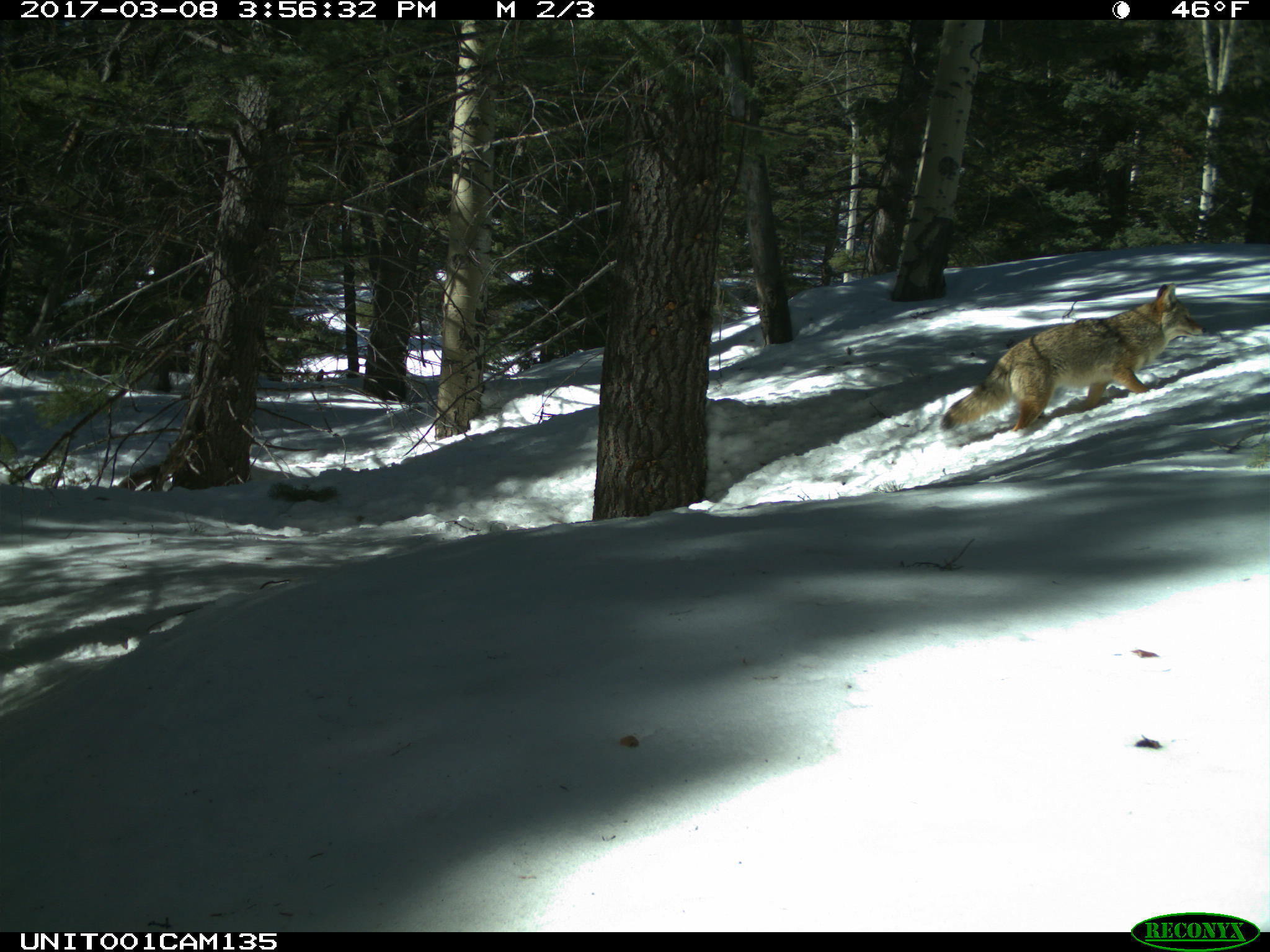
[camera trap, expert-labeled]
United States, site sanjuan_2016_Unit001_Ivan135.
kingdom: Animalia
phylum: Chordata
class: Mammalia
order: Carnivora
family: Canidae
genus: Canis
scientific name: Canis latrans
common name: coyote